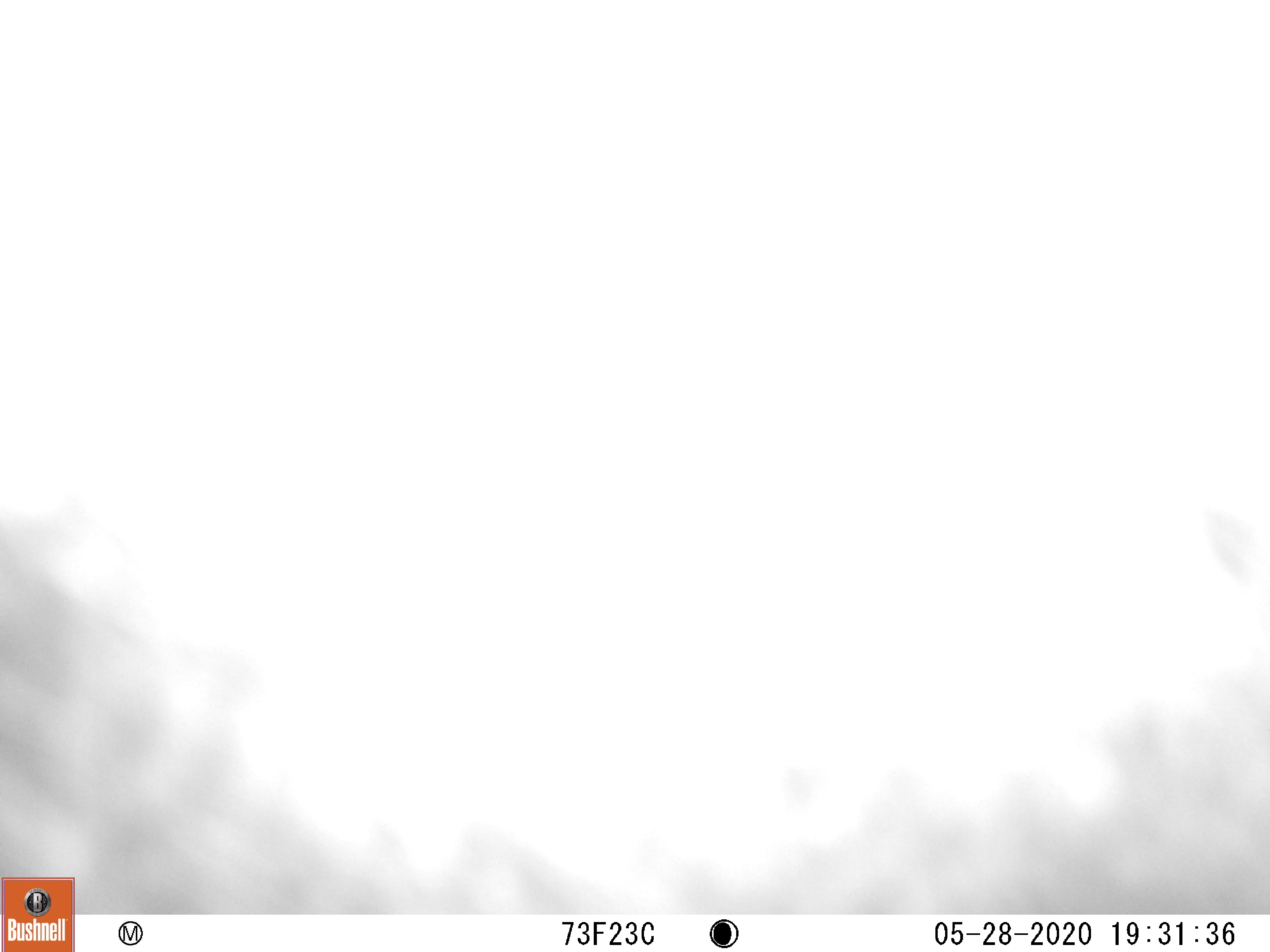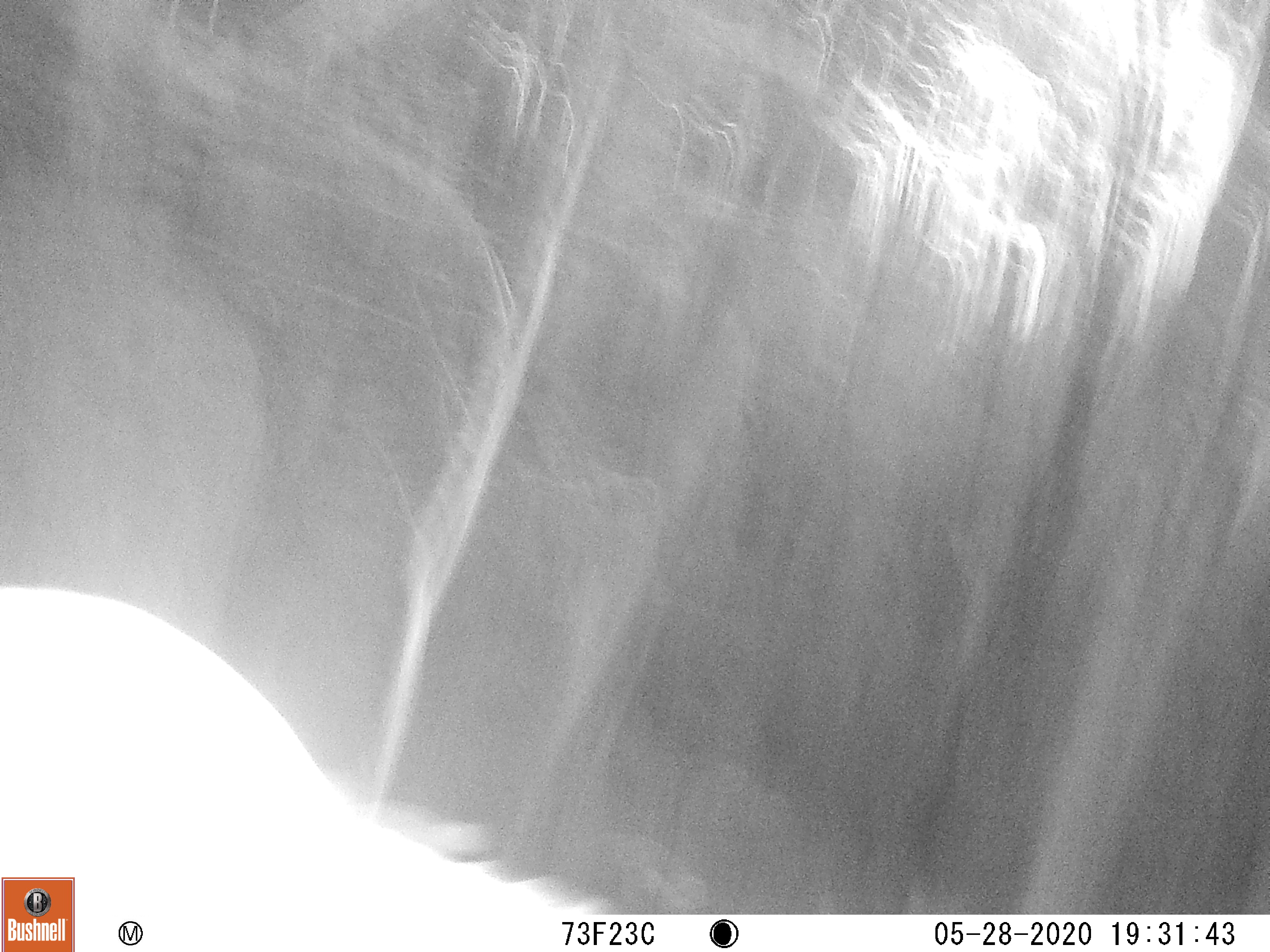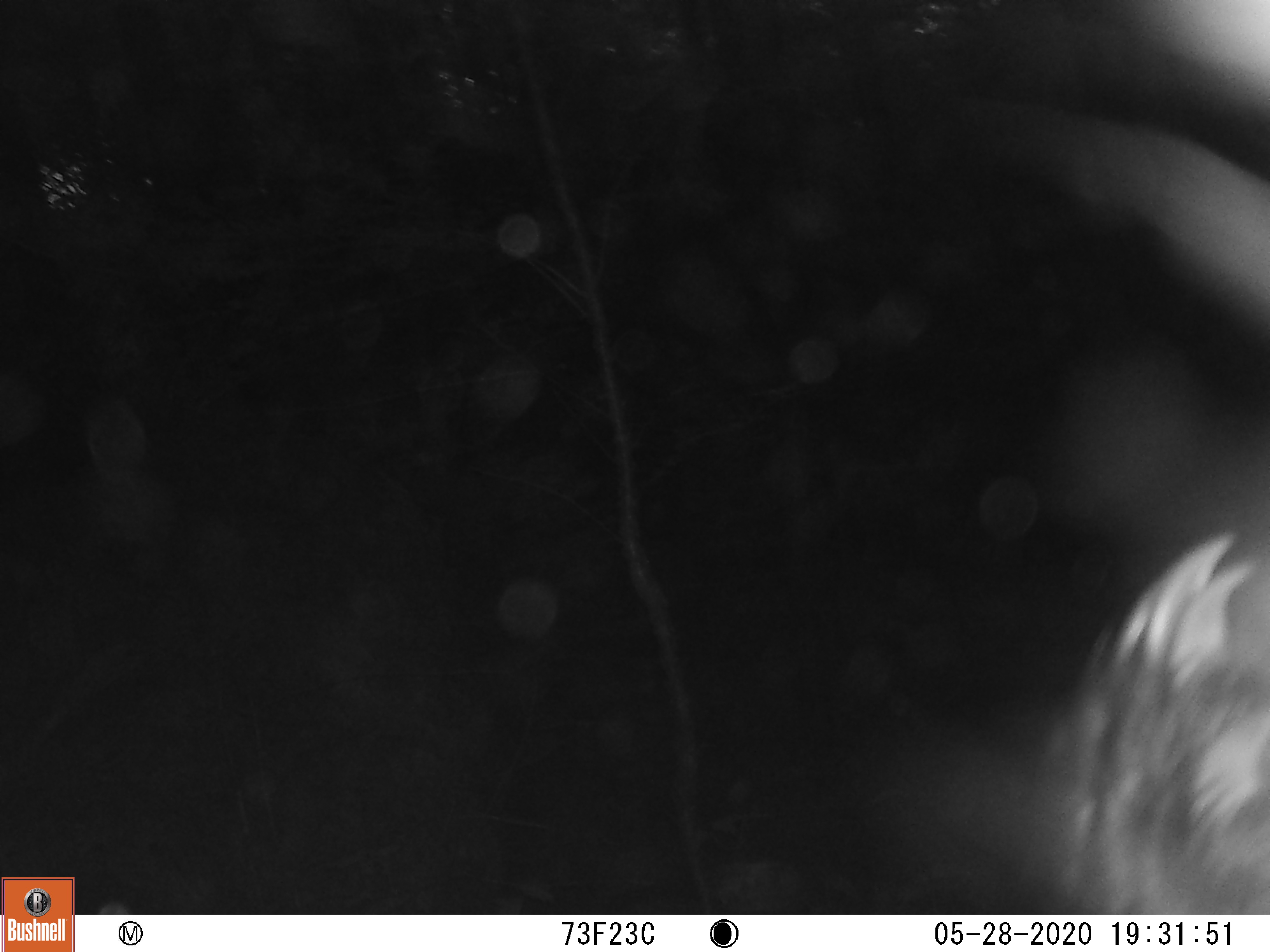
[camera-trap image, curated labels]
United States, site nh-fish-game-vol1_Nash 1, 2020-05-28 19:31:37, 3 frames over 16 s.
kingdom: Animalia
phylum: Chordata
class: Mammalia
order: Carnivora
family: Ursidae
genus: Ursus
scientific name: Ursus americanus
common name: black bear